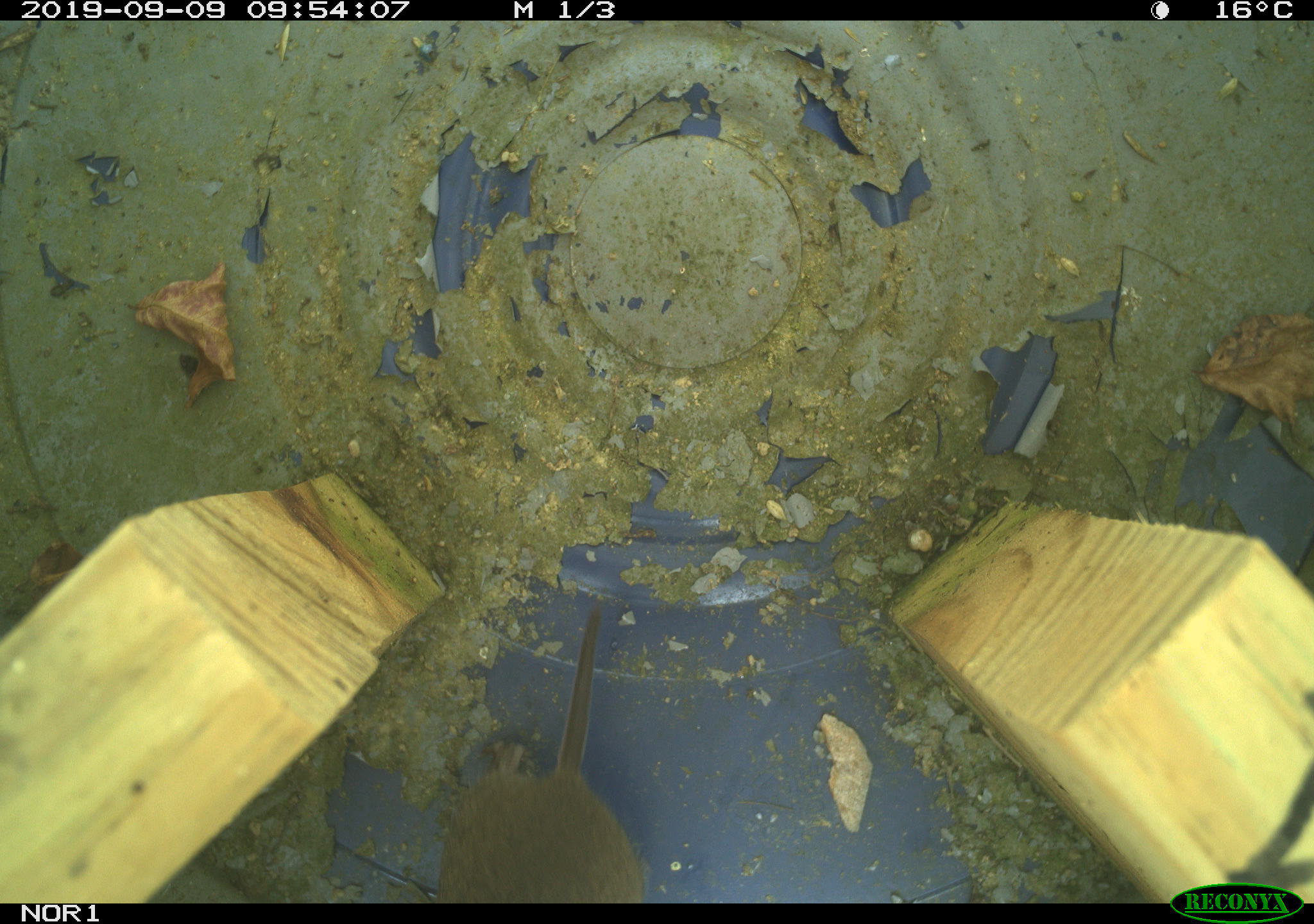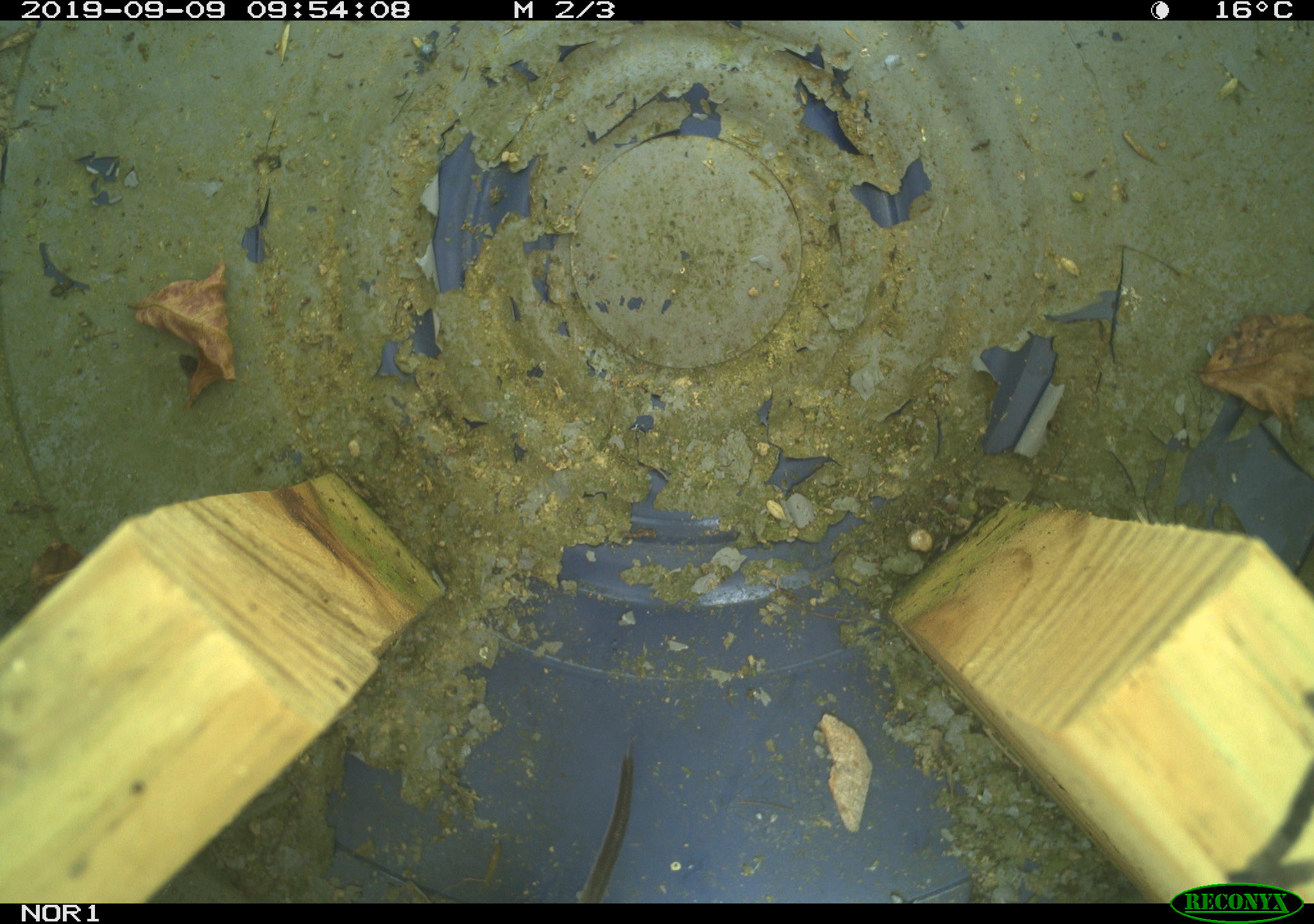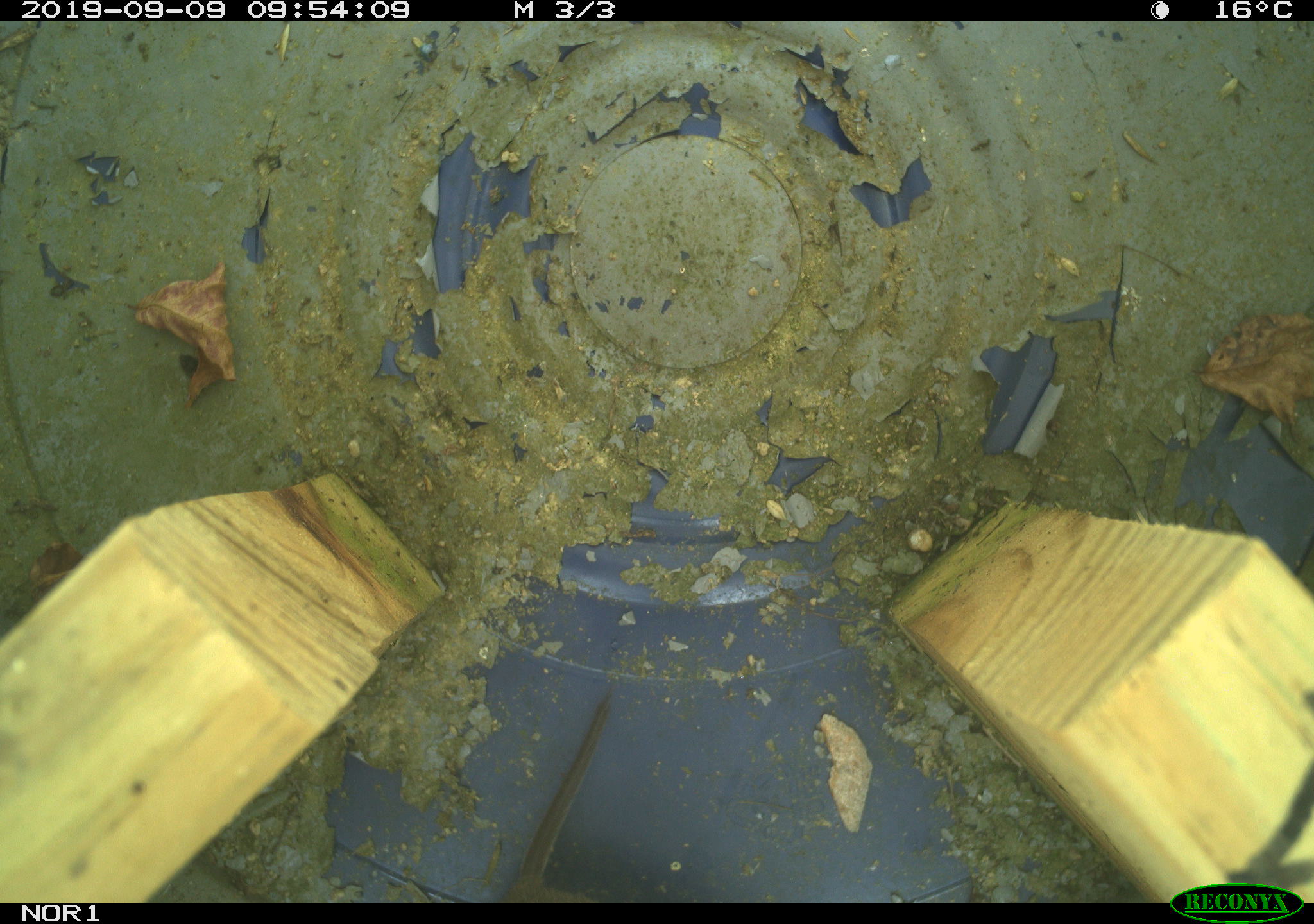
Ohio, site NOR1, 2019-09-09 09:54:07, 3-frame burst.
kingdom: Animalia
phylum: Chordata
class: Mammalia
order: Rodentia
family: Cricetidae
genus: Microtus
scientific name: Microtus pennsylvanicus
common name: meadow vole